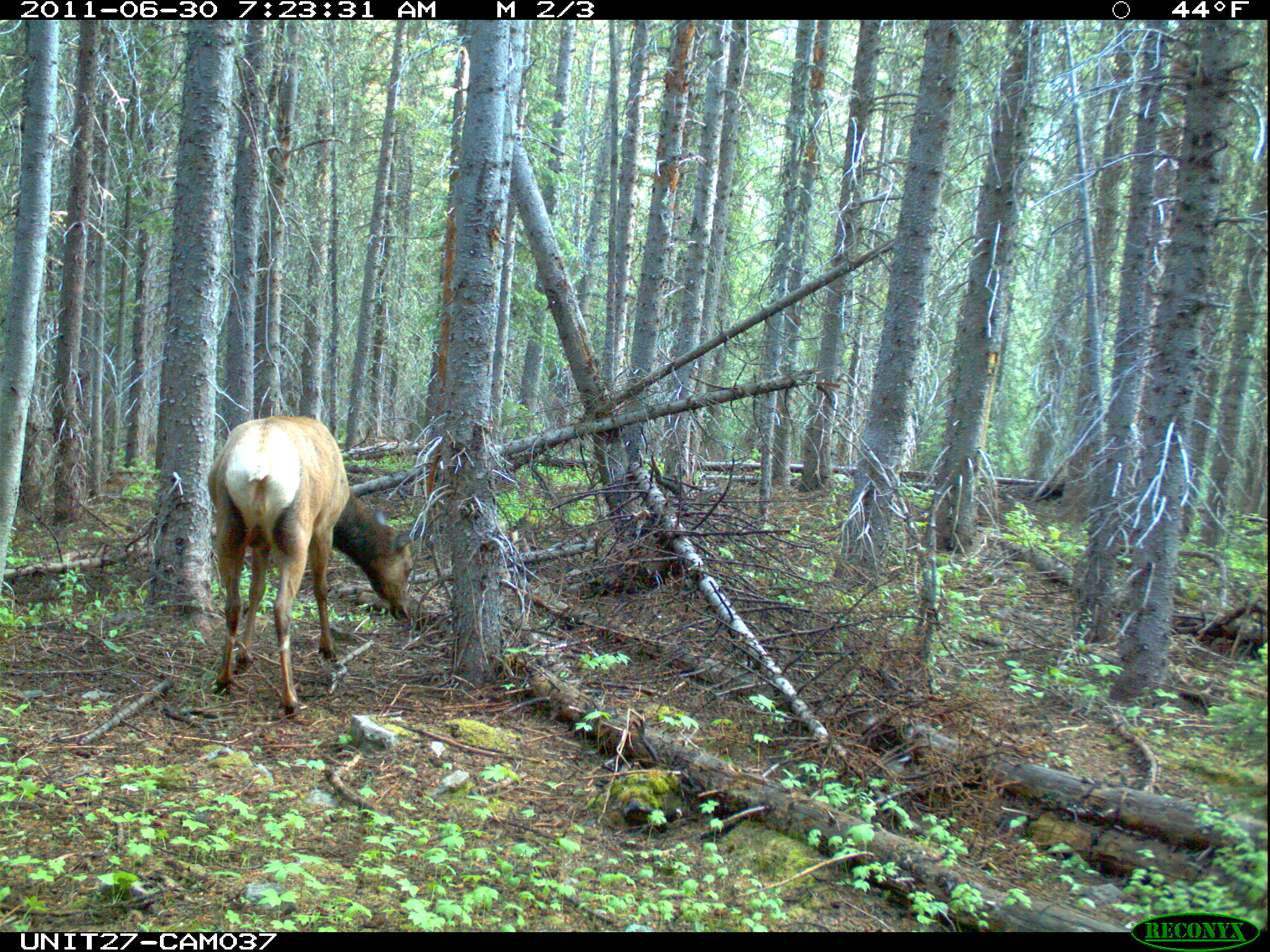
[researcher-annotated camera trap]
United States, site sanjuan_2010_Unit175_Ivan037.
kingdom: Animalia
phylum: Chordata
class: Mammalia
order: Artiodactyla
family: Cervidae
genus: Cervus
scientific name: Cervus elaphus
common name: red deer